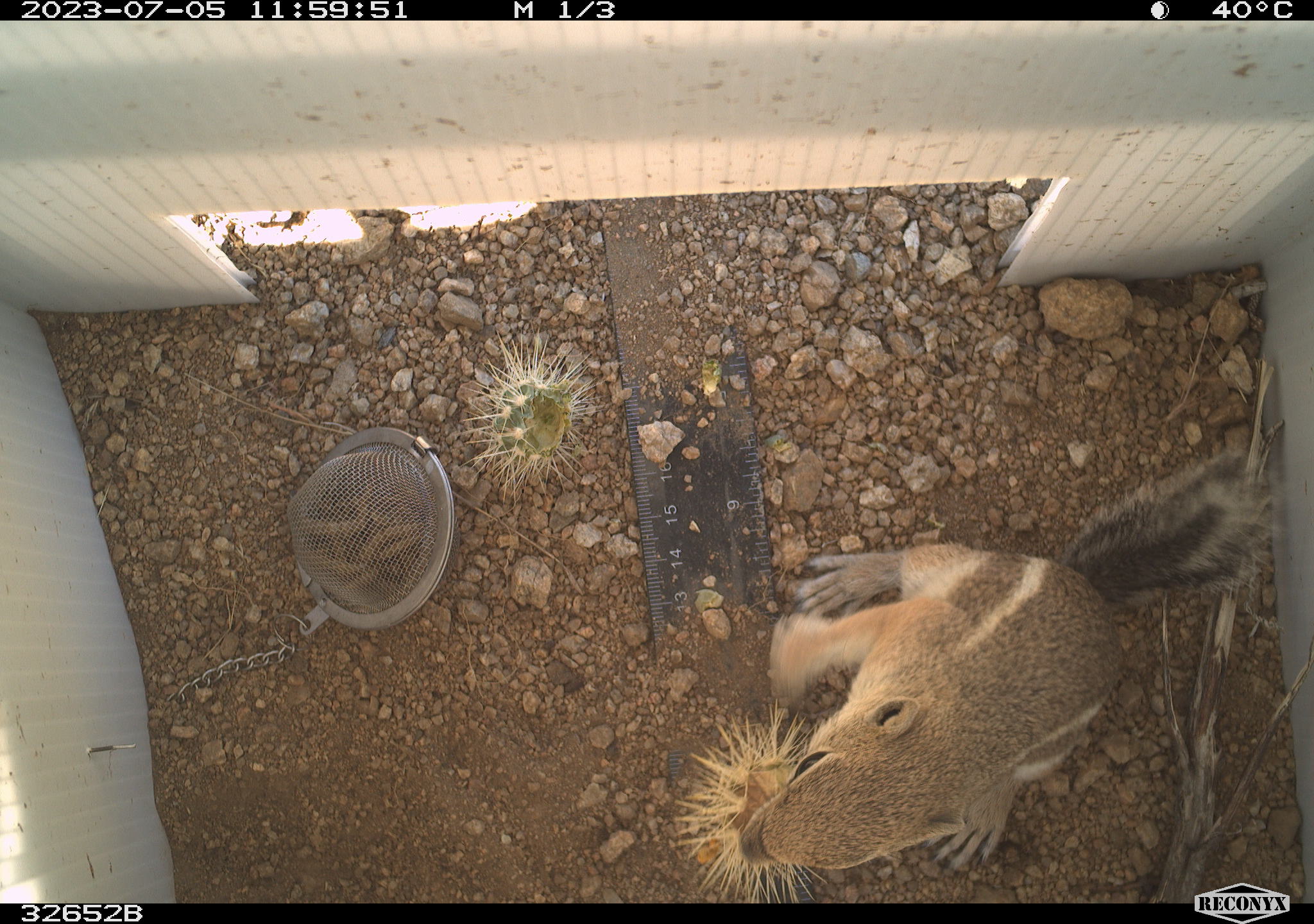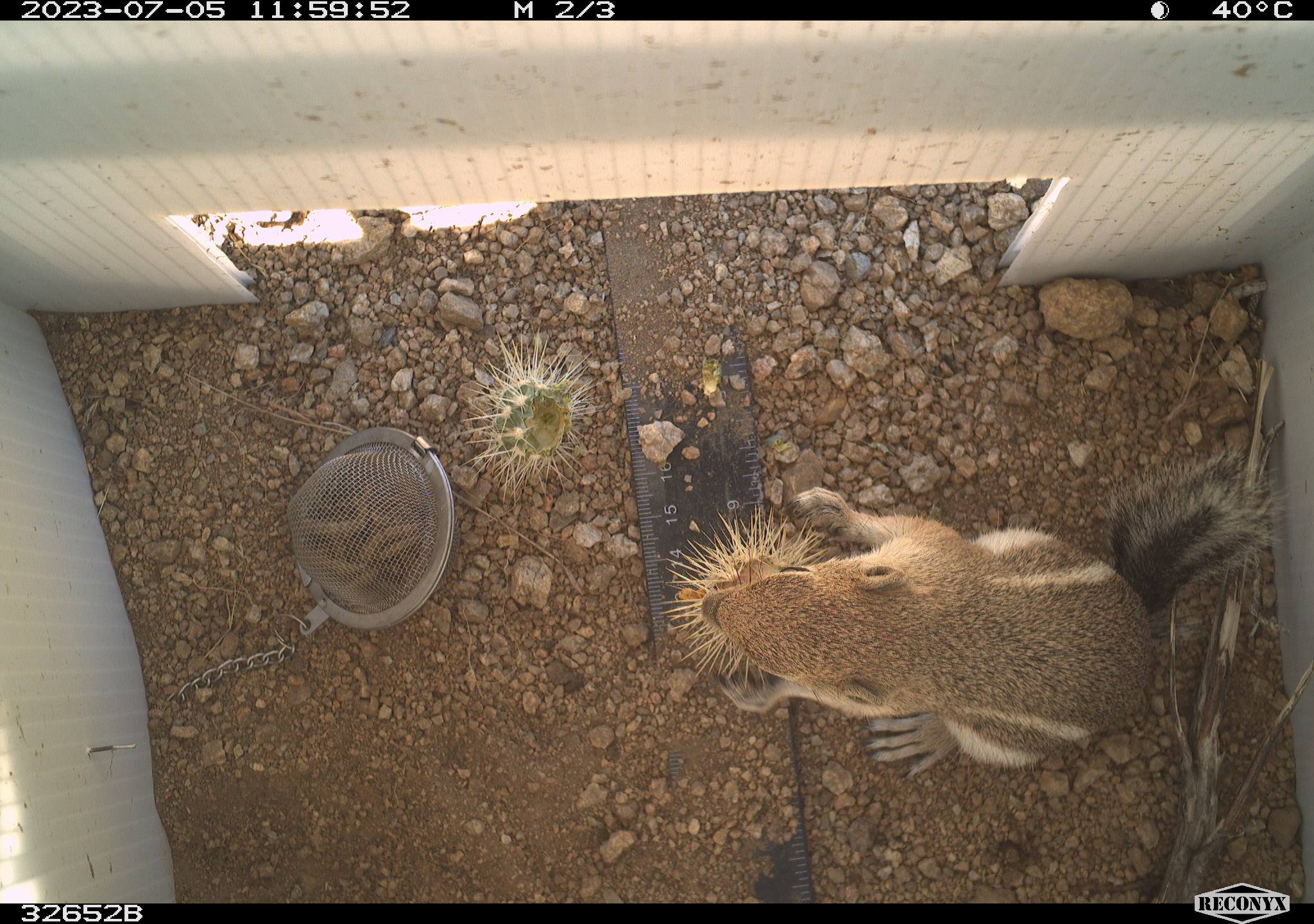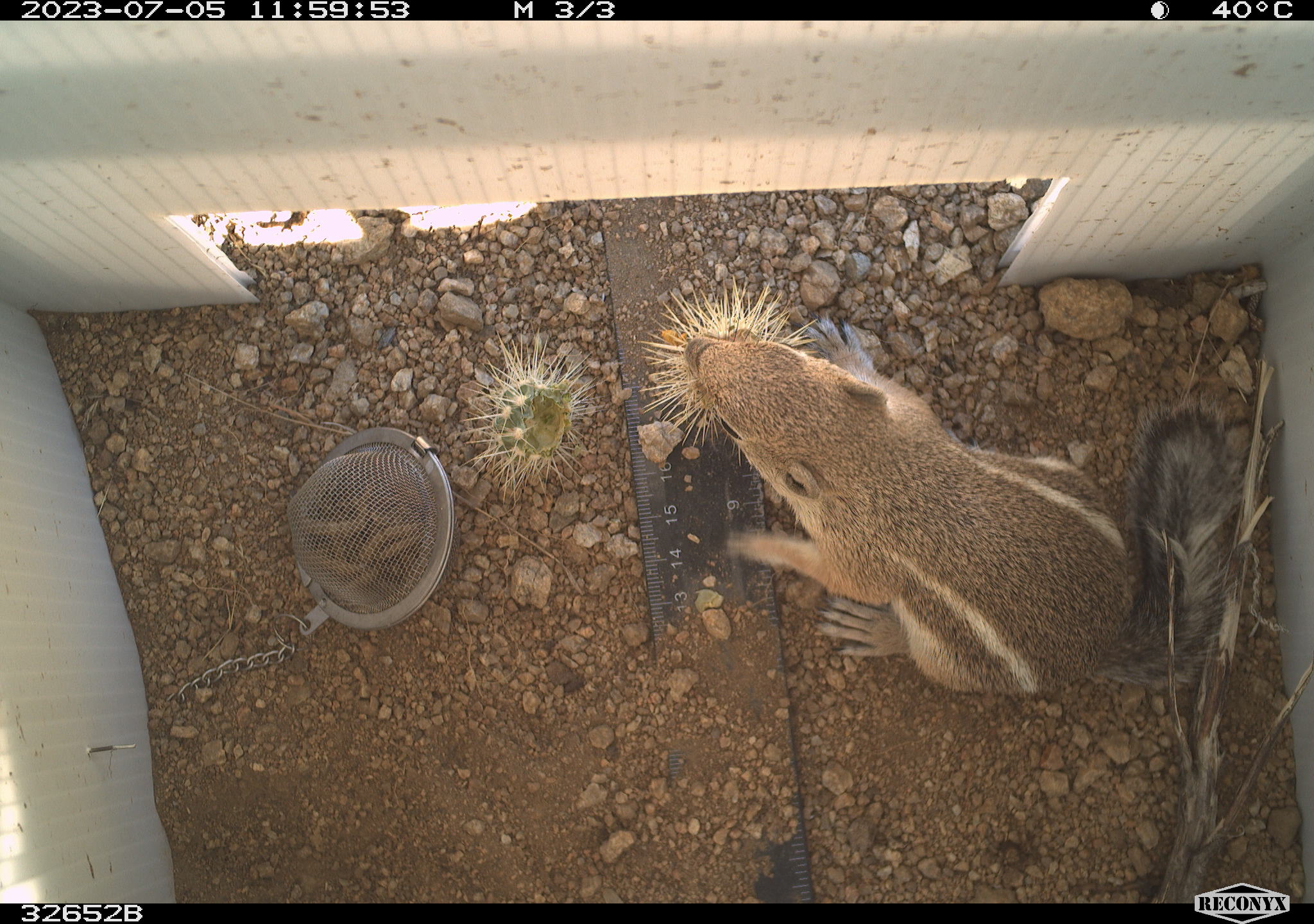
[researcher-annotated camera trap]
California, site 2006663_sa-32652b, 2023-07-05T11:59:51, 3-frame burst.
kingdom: Animalia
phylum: Chordata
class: Mammalia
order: Rodentia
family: Sciuridae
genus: Ammospermophilus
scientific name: Ammospermophilus leucurus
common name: white-tailed antelope squirrel